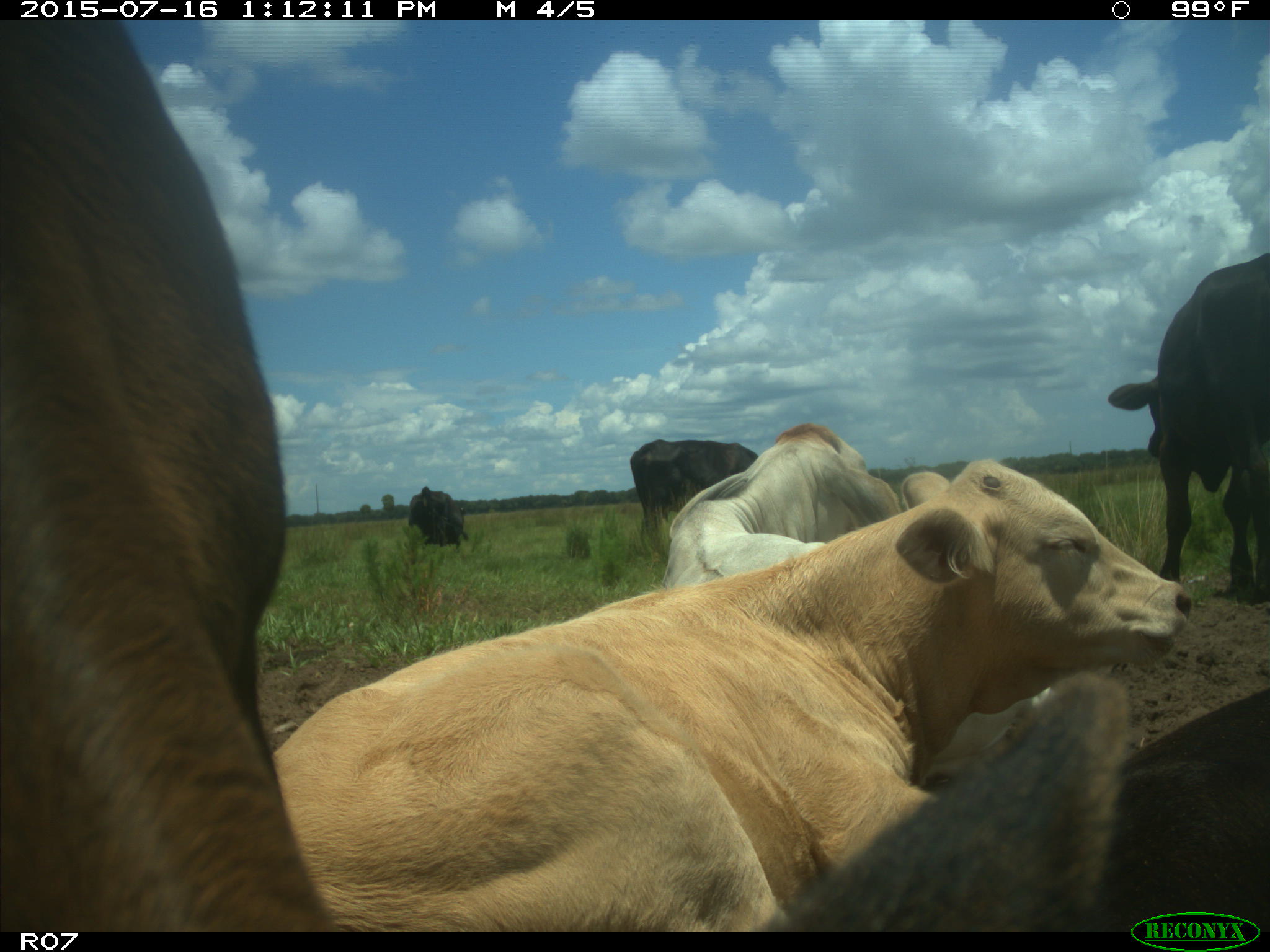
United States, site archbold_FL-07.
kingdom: Animalia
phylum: Chordata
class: Mammalia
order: Artiodactyla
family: Bovidae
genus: Bos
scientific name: Bos taurus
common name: domestic cow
Bos taurus (domestic cow).